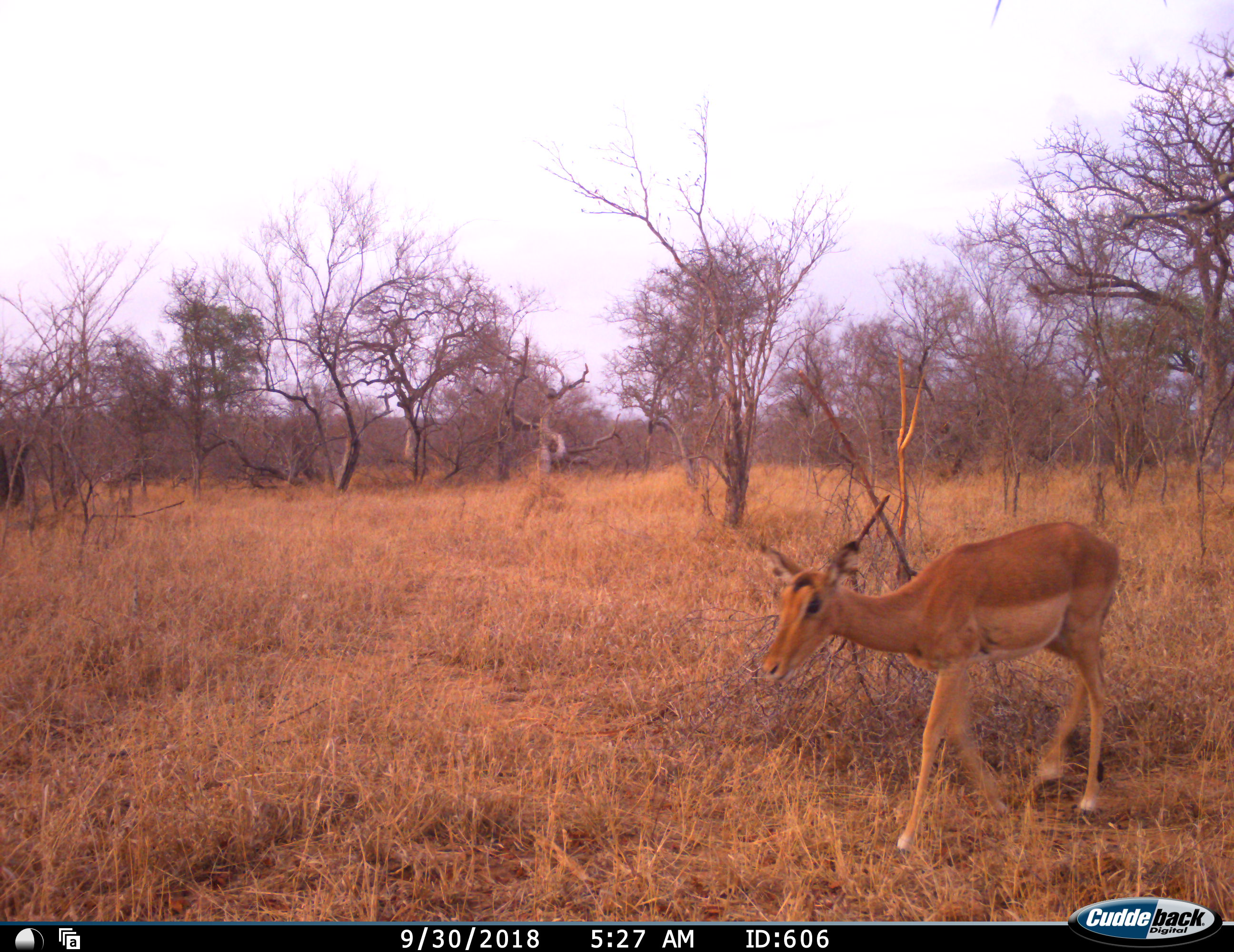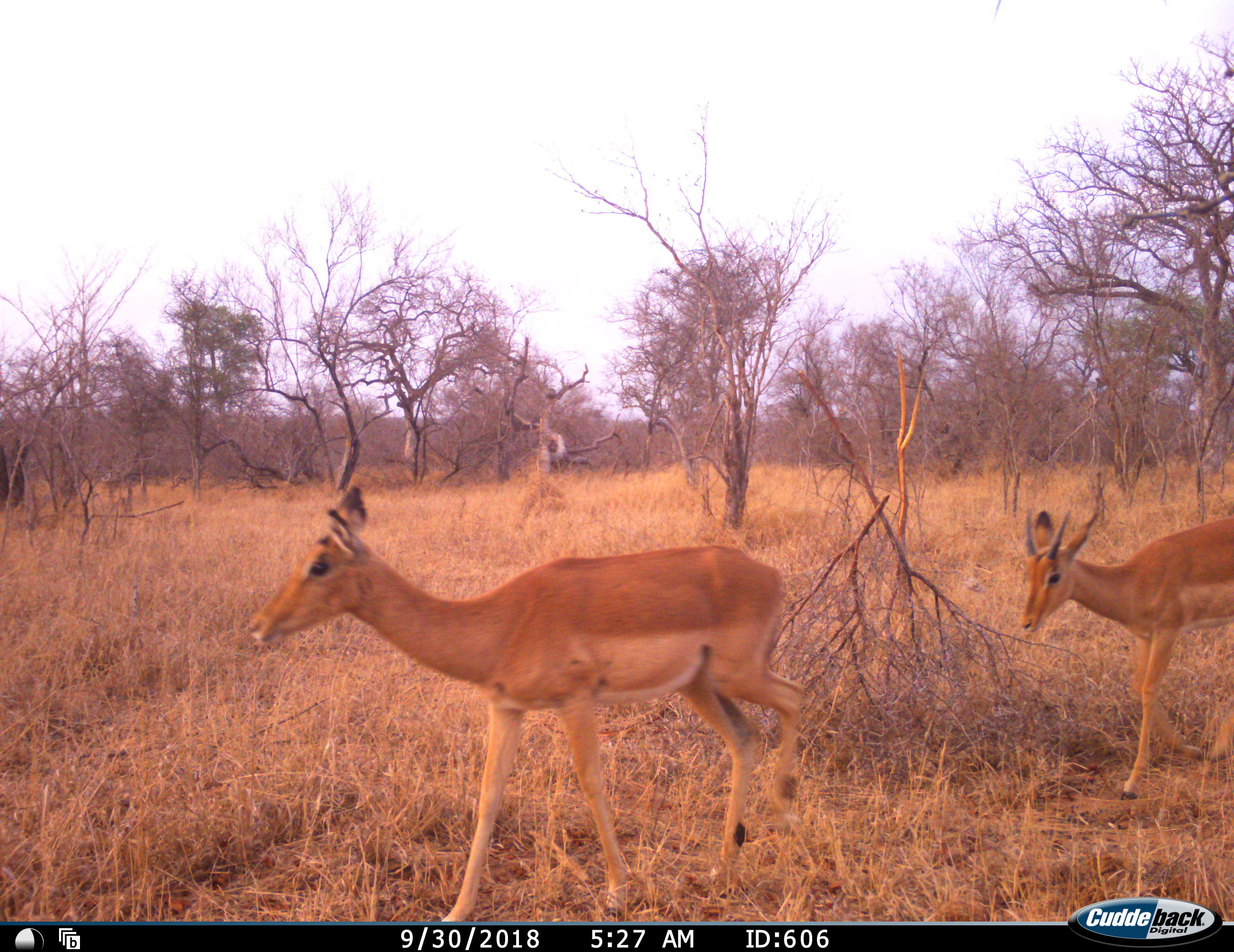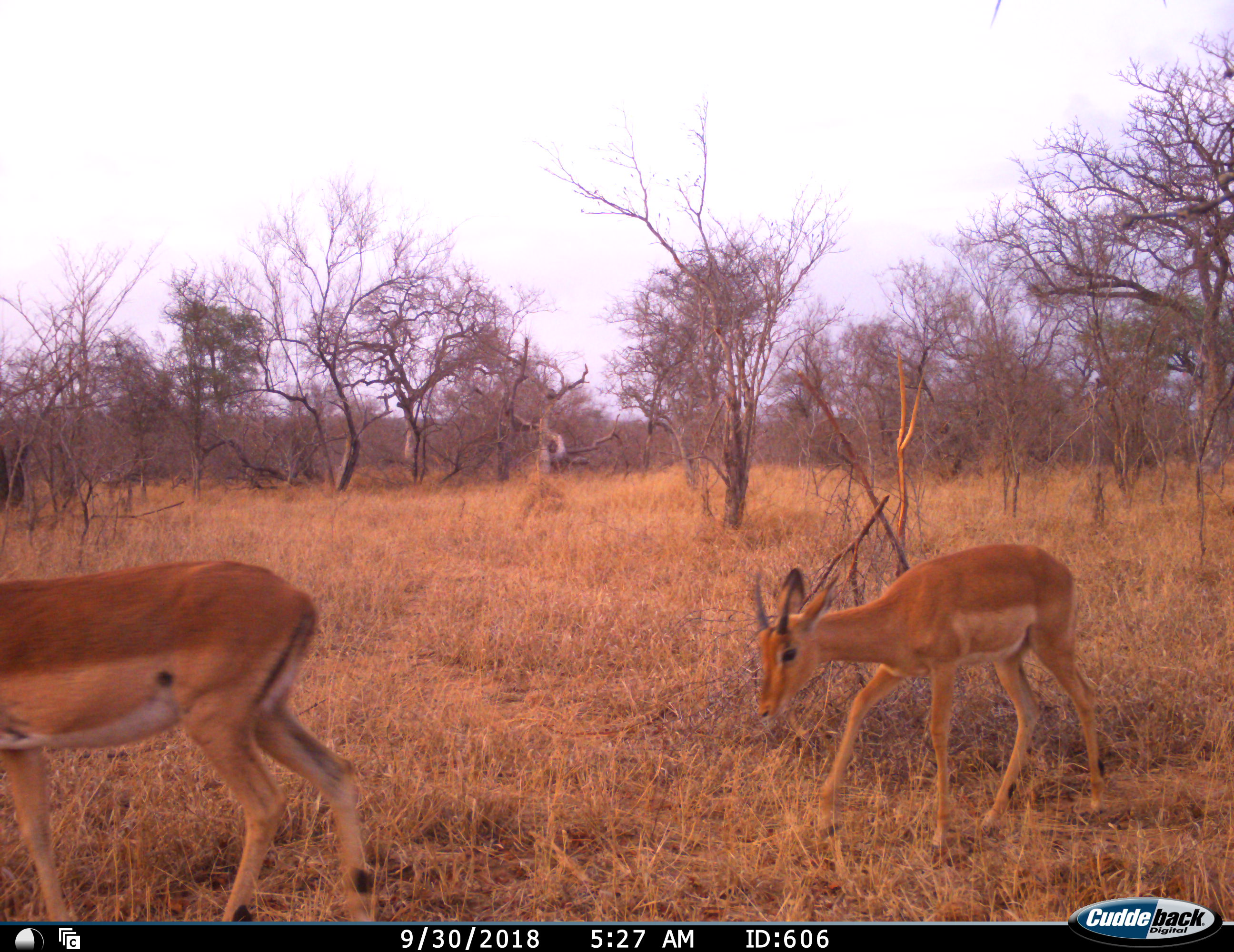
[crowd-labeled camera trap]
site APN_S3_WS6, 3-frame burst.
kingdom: Animalia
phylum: Chordata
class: Mammalia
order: Artiodactyla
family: Bovidae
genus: Aepyceros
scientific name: Aepyceros melampus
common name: impala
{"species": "impala (Aepyceros melampus)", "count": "2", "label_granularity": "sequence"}